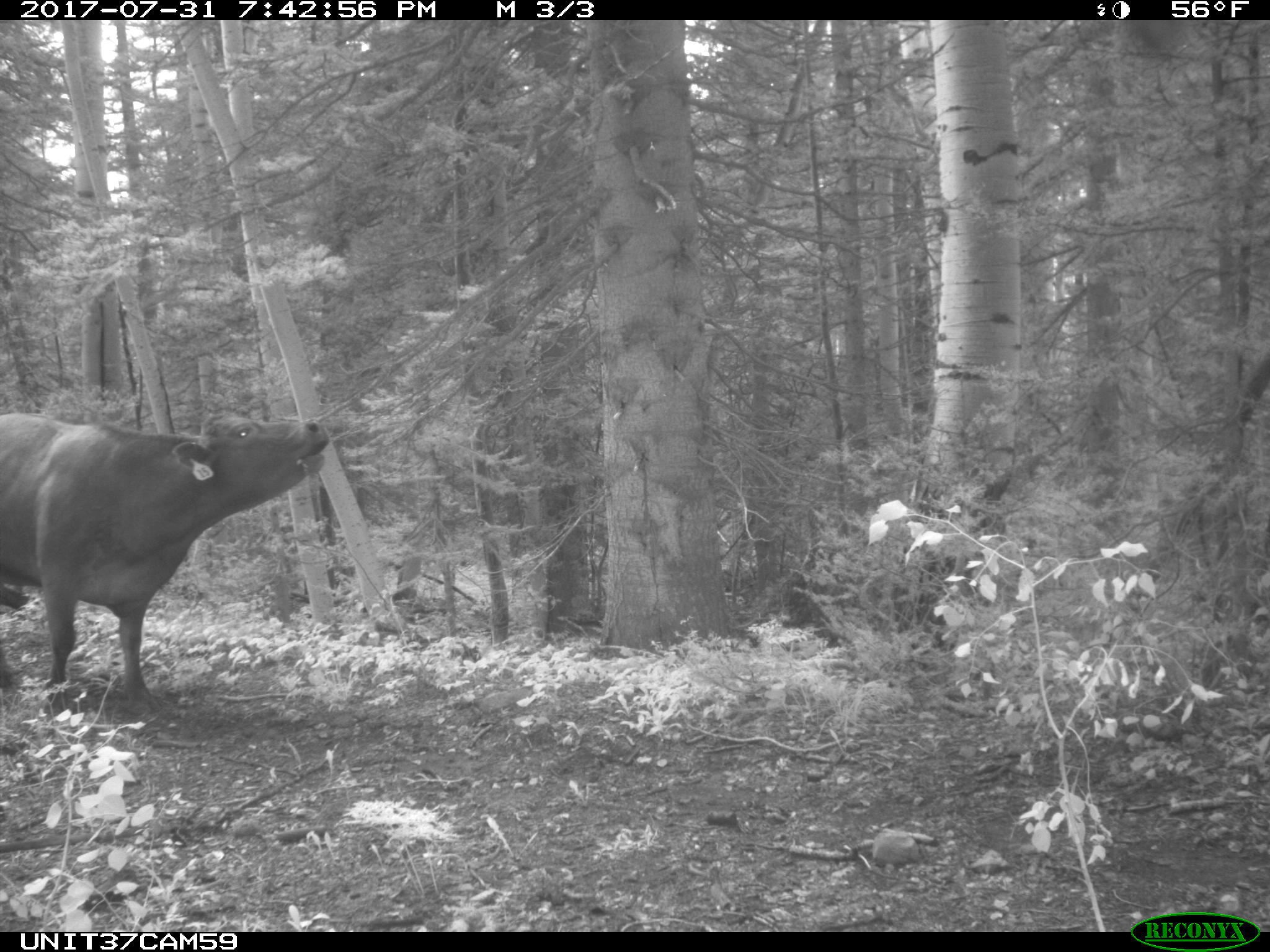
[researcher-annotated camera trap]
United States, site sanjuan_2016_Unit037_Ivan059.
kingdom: Animalia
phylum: Chordata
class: Mammalia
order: Artiodactyla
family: Bovidae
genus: Bos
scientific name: Bos taurus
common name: domestic cow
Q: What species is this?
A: Bos taurus (domestic cow).